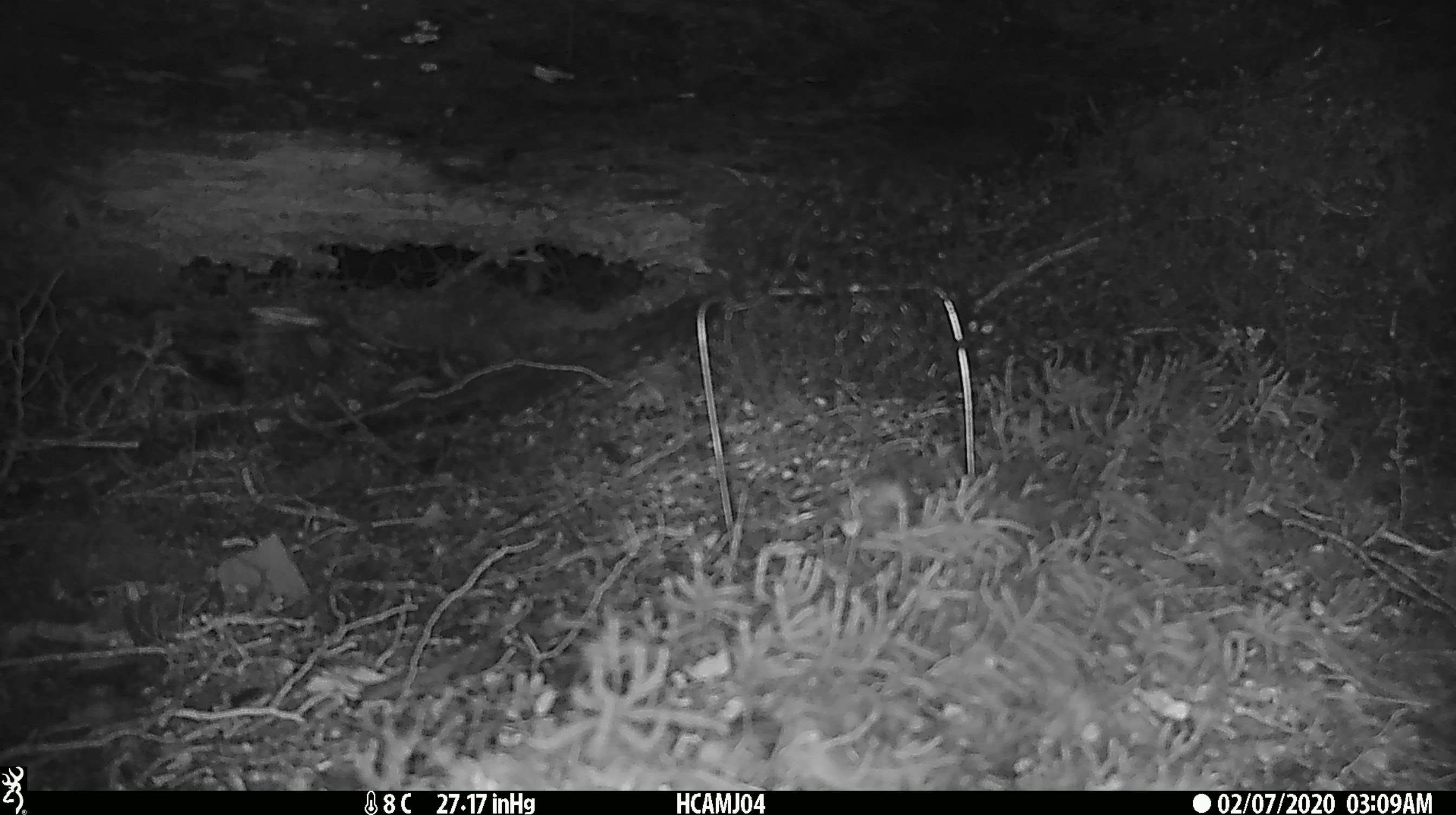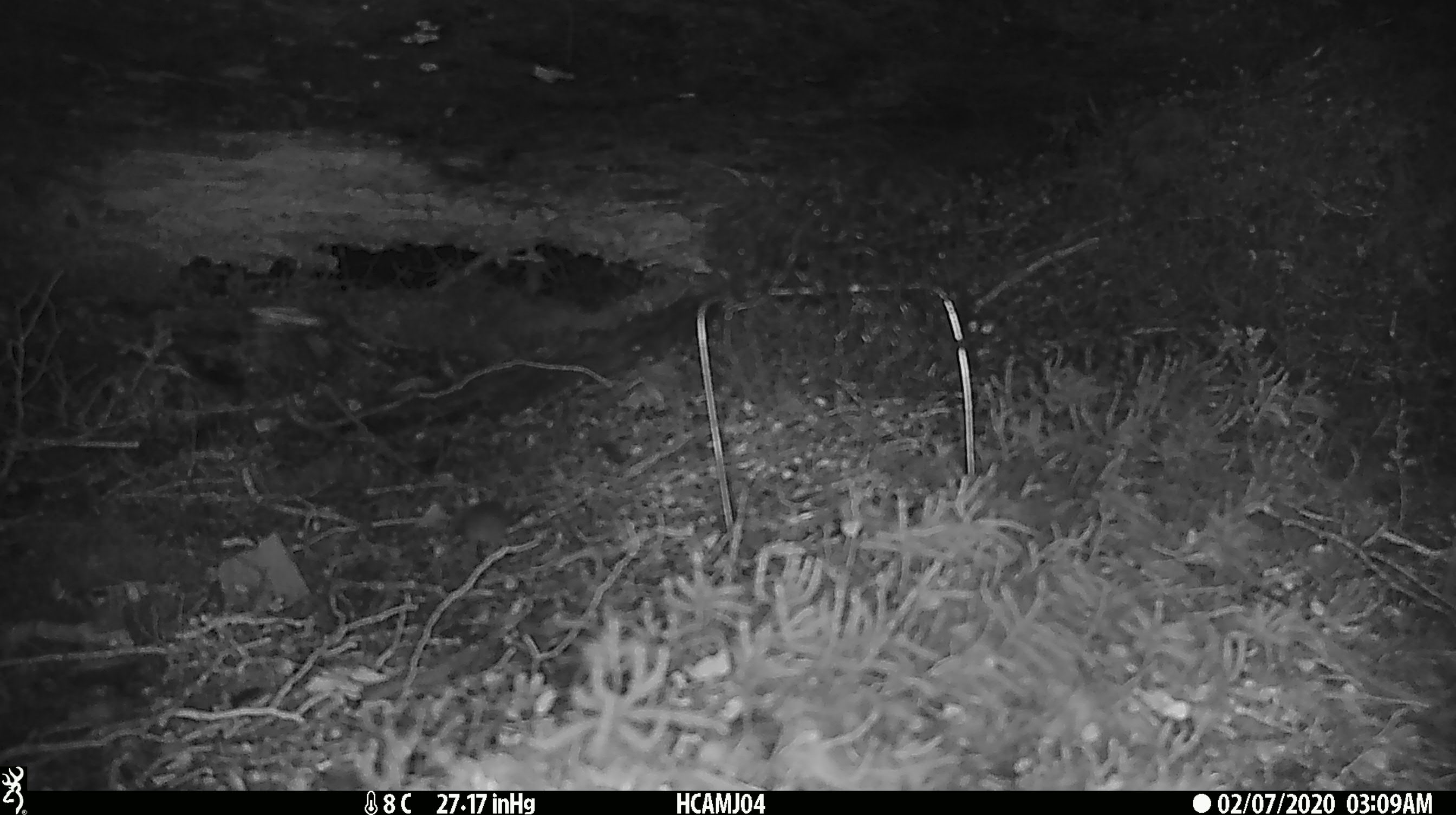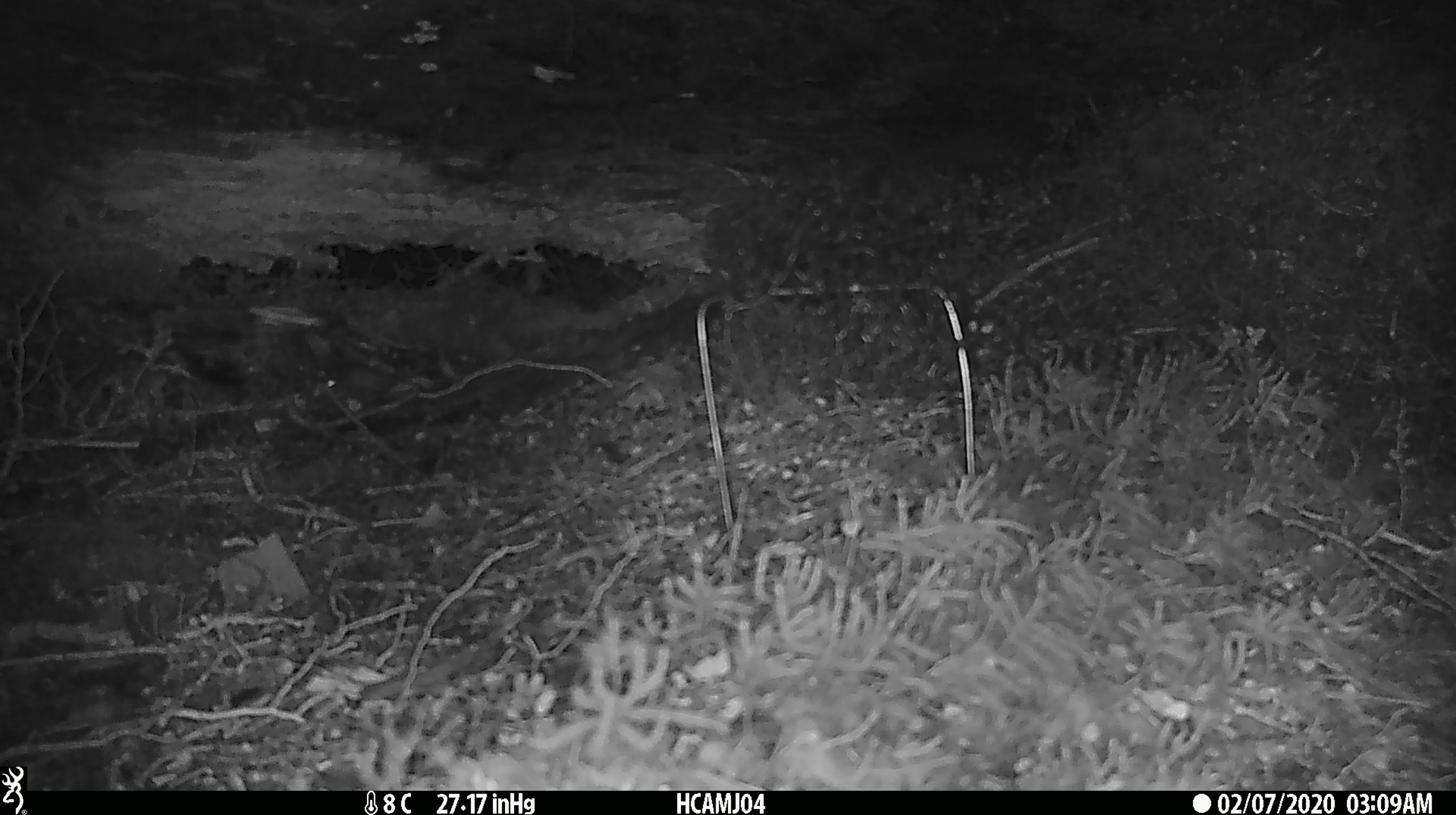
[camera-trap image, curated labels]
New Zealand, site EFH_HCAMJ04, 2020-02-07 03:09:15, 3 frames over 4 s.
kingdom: Animalia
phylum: Chordata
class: Mammalia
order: Rodentia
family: Muridae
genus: Mus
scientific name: Mus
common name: mouse